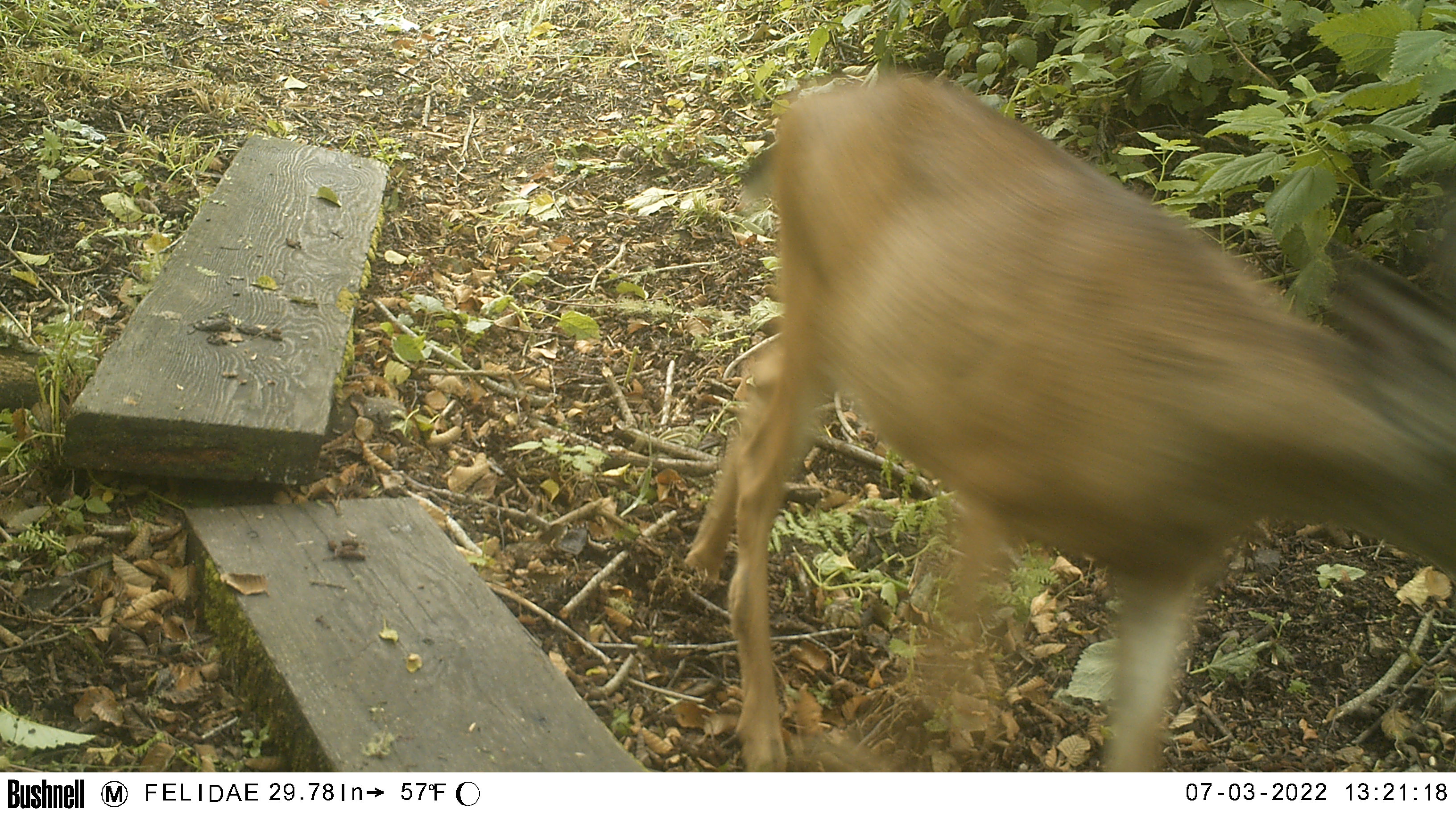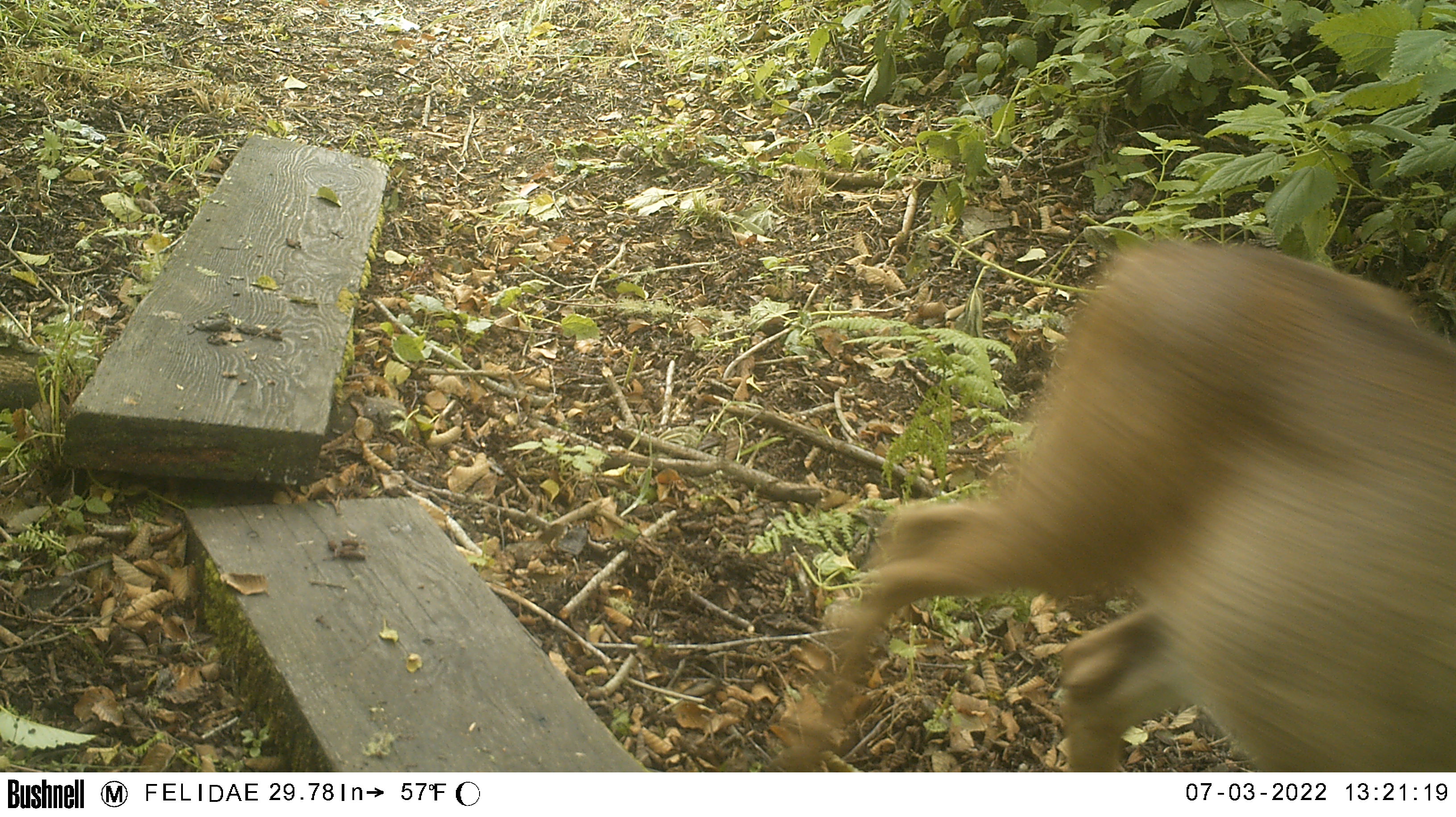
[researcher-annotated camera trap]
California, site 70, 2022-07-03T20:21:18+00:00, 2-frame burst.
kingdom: Animalia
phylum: Chordata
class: Mammalia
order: Artiodactyla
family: Cervidae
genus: Odocoileus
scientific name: Odocoileus hemionus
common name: mule deer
Mule deer (Odocoileus hemionus).